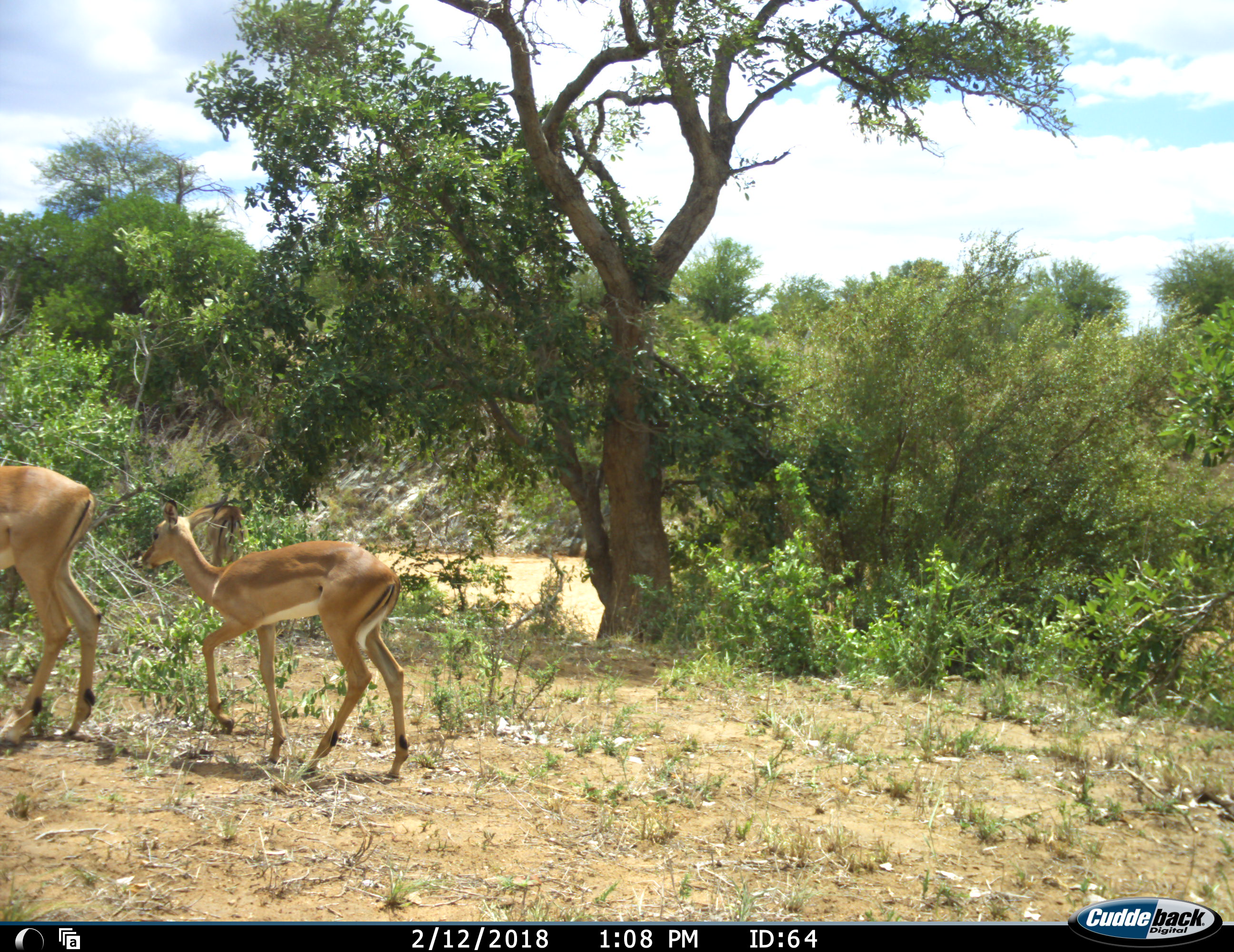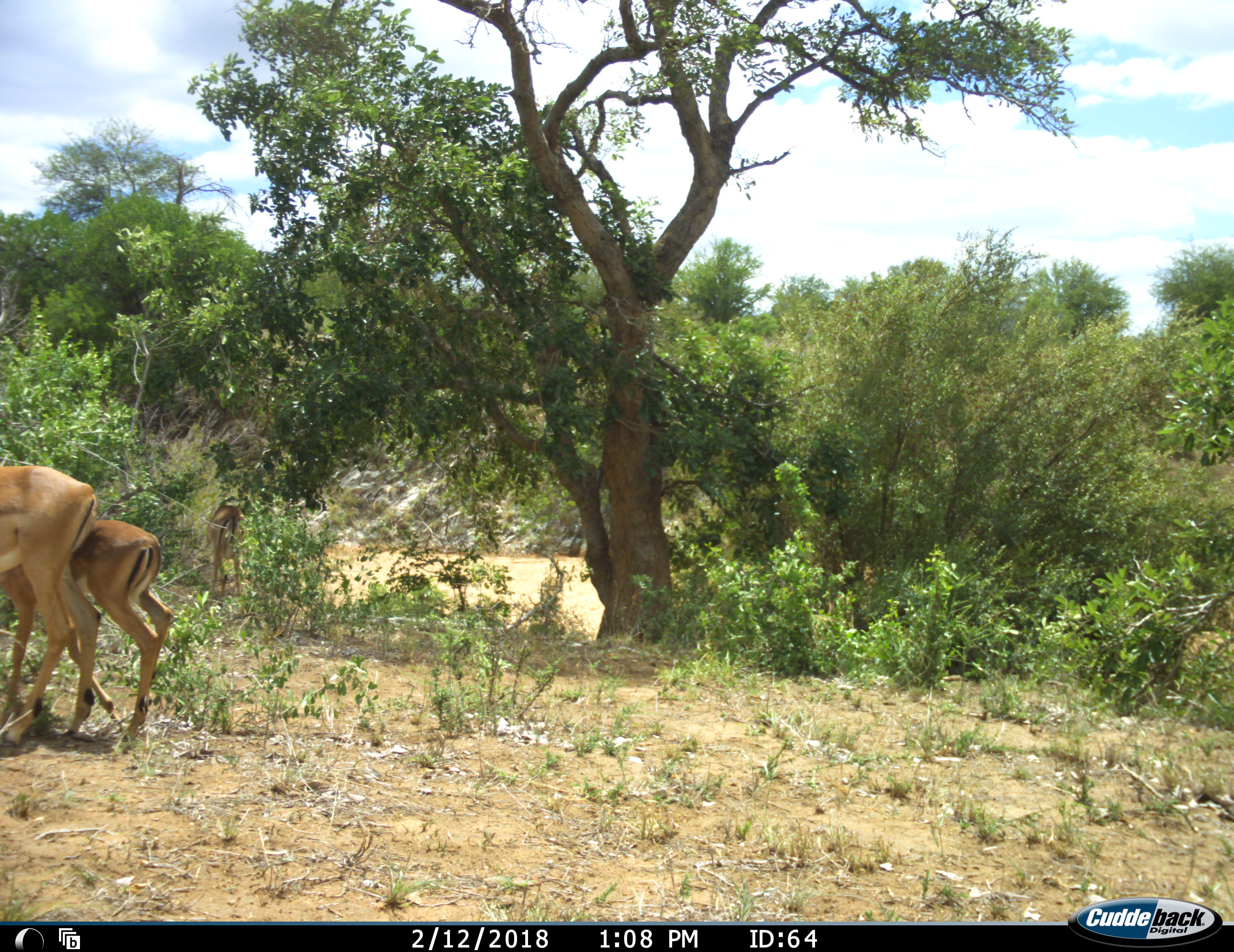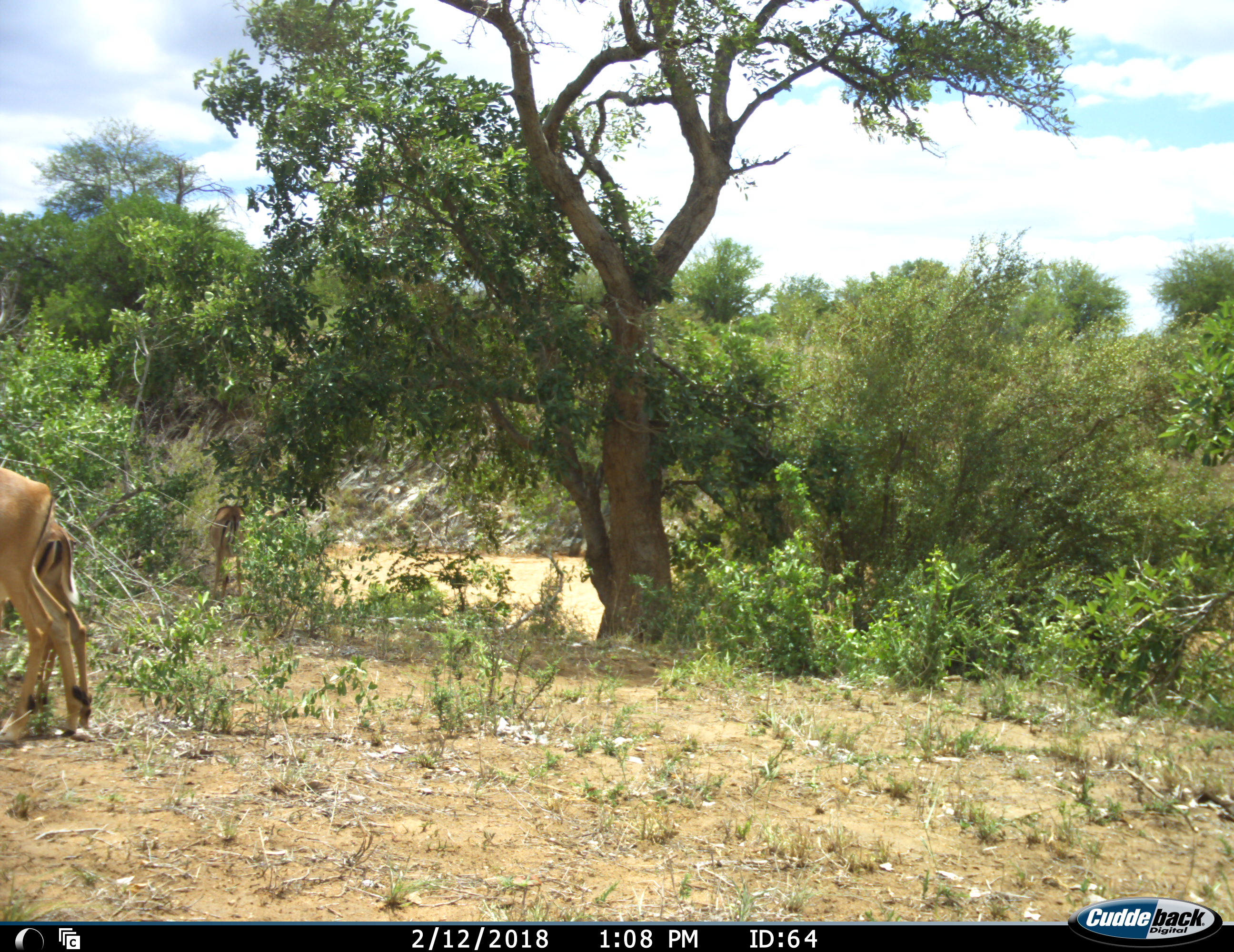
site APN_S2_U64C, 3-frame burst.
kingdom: Animalia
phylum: Chordata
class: Mammalia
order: Artiodactyla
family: Bovidae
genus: Aepyceros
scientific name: Aepyceros melampus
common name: impala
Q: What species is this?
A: Impala (Aepyceros melampus).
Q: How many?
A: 2.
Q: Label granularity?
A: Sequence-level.